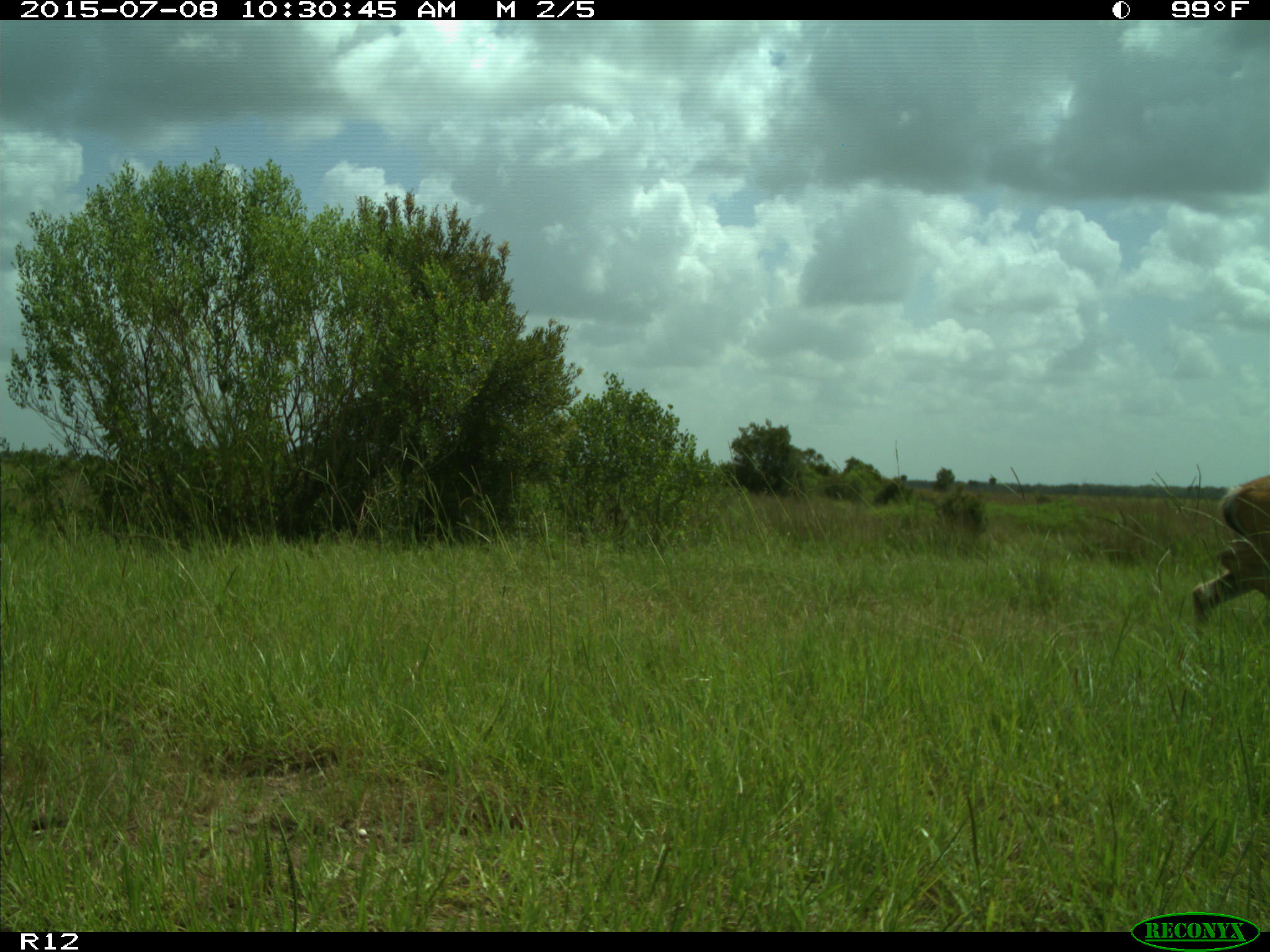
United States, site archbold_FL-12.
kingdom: Animalia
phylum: Chordata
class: Mammalia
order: Artiodactyla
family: Cervidae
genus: Odocoileus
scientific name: Odocoileus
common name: deer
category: unidentified deer